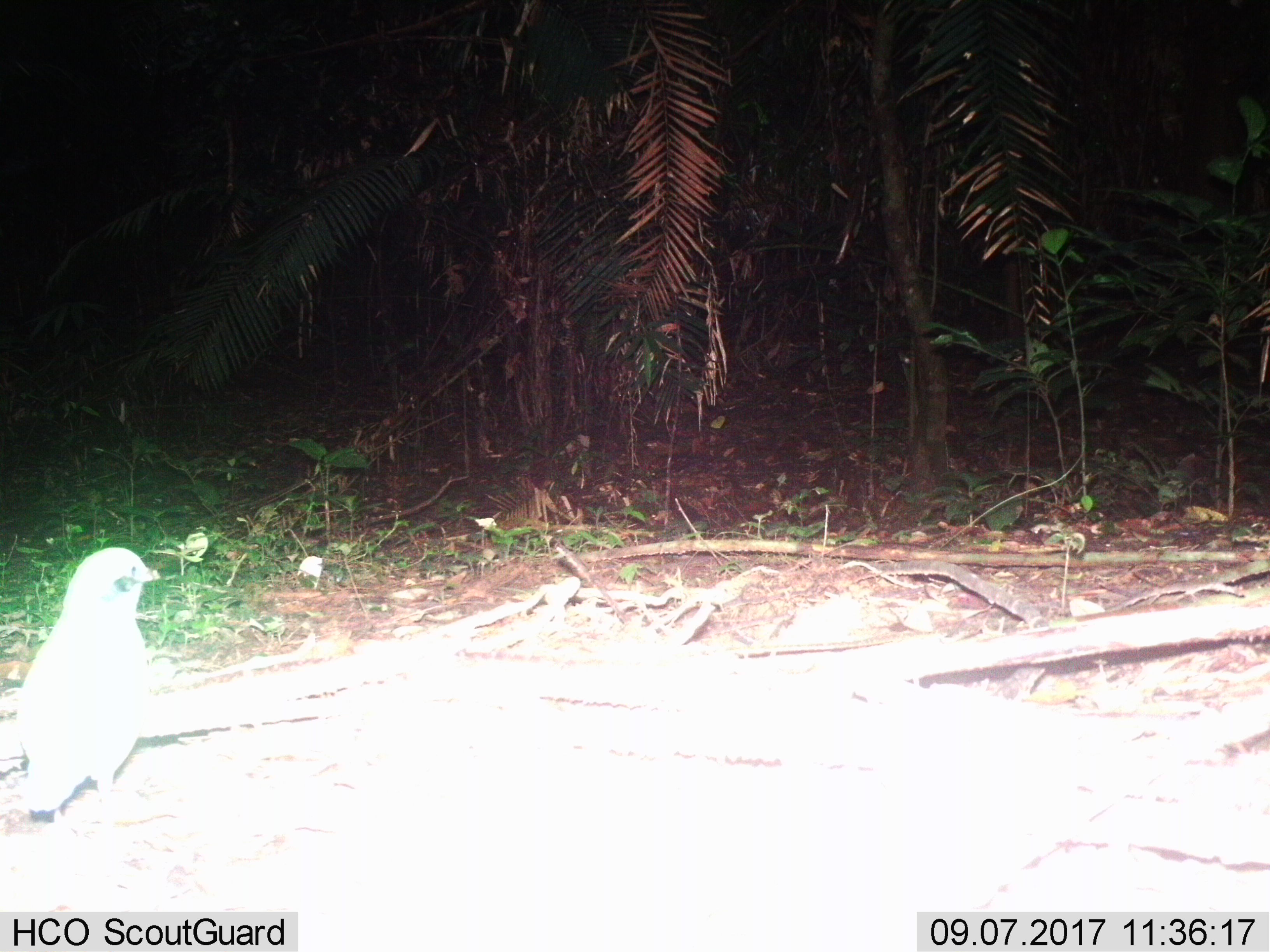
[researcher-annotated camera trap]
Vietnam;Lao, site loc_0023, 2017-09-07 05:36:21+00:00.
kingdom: Animalia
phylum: Chordata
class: Aves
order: Passeriformes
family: Pittidae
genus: Pitta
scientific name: Pitta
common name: typical pittas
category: unidentified pitta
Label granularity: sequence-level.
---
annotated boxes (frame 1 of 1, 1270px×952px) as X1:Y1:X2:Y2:
unidentified pitta: 14:546:160:838